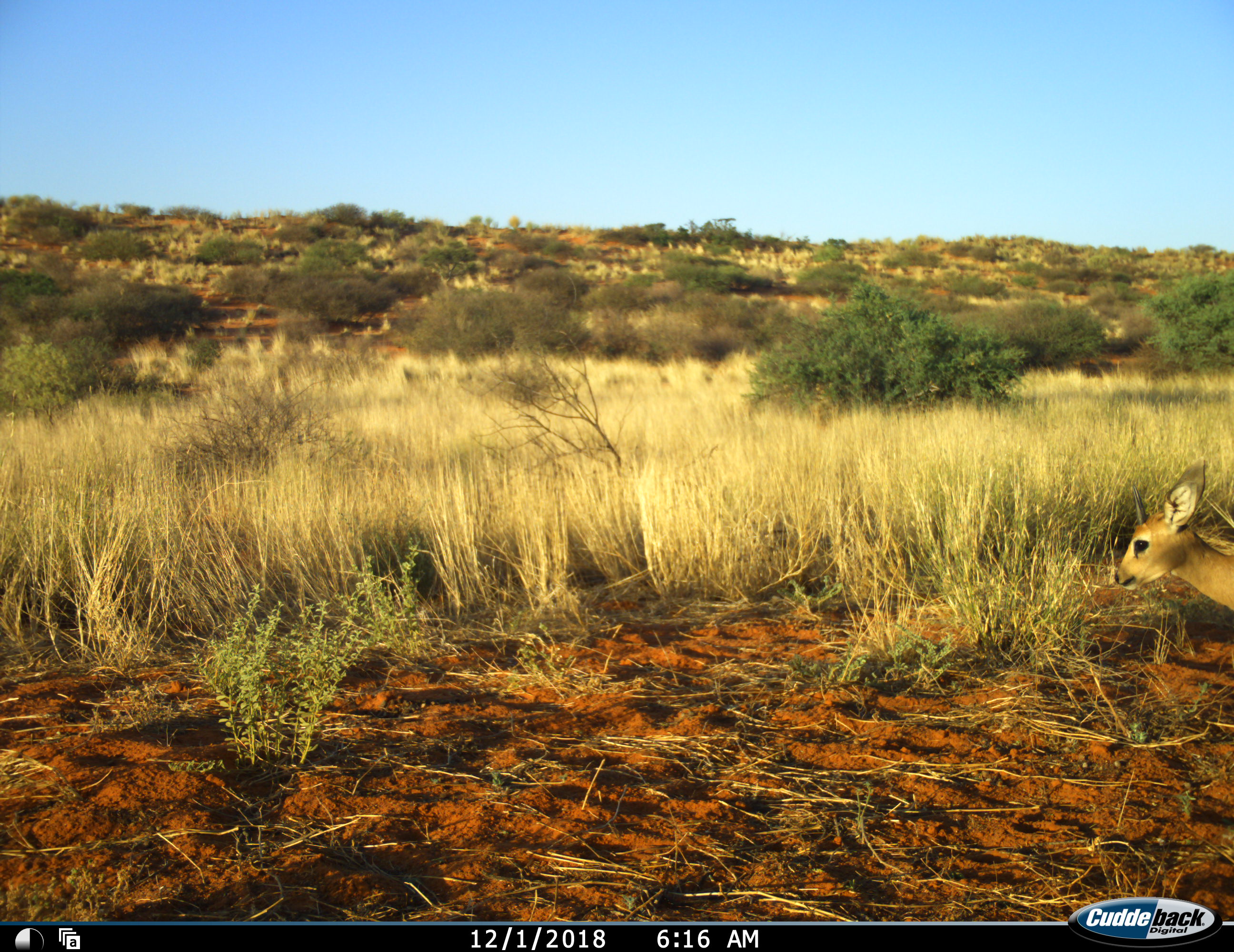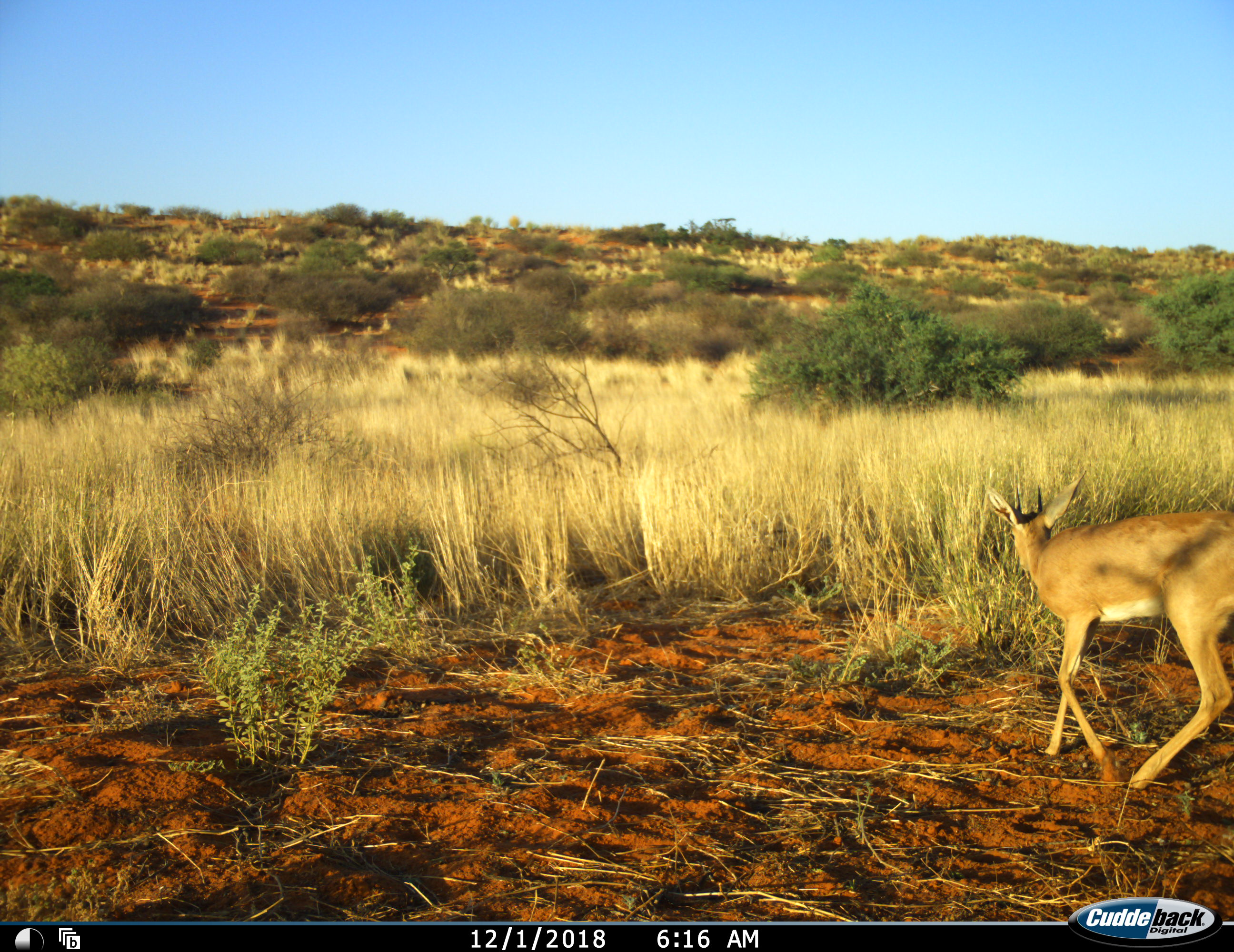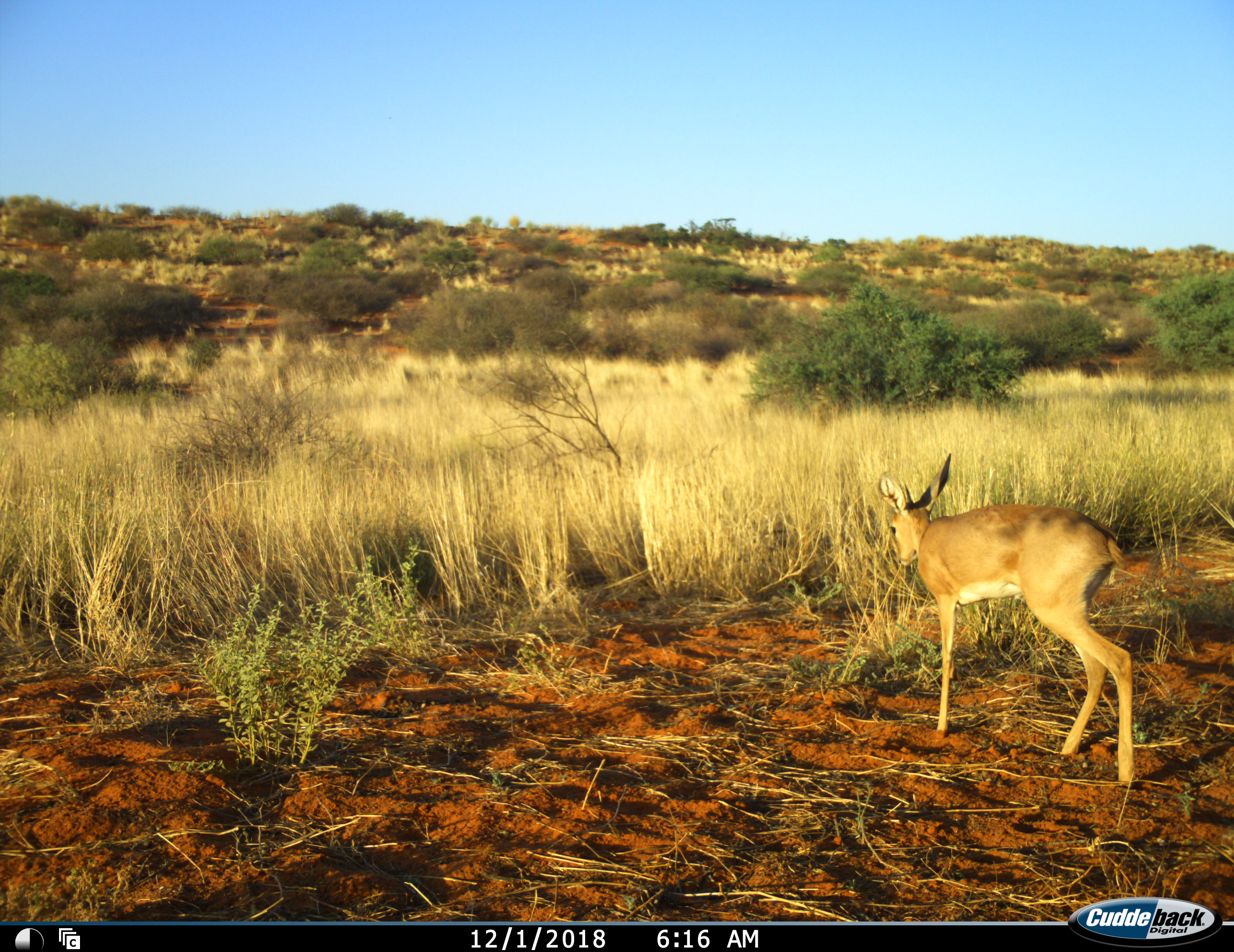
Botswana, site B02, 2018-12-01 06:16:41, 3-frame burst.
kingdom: Animalia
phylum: Chordata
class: Mammalia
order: Artiodactyla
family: Bovidae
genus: Raphicerus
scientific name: Raphicerus campestris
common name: steenbok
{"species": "steenbok (Raphicerus campestris)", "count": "1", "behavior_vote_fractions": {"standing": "0%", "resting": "0%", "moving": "100%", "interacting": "0%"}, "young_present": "0%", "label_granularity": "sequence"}